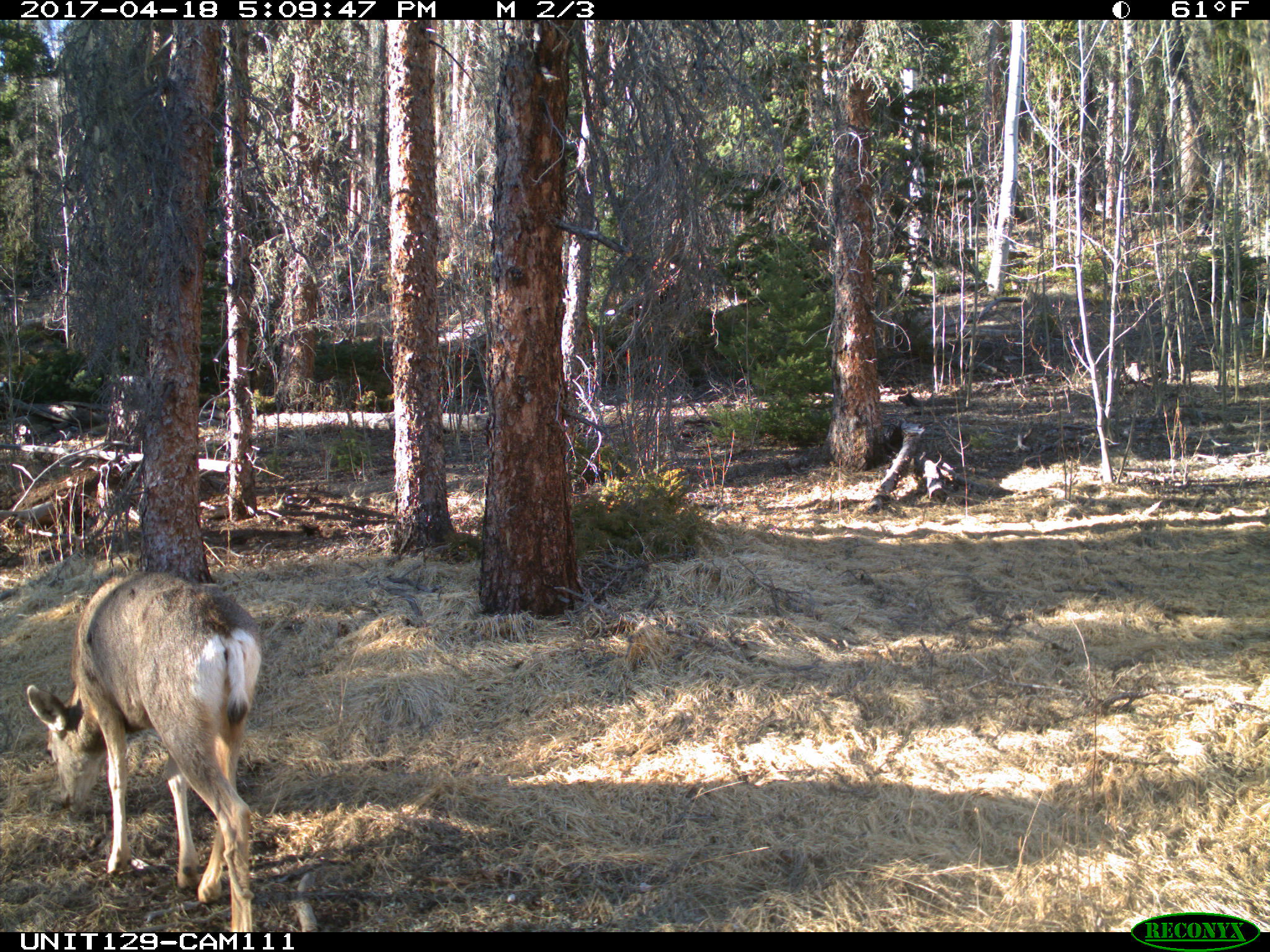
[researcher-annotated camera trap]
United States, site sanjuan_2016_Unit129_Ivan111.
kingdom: Animalia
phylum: Chordata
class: Mammalia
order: Artiodactyla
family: Cervidae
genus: Odocoileus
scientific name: Odocoileus hemionus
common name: mule deer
Odocoileus hemionus (mule deer).